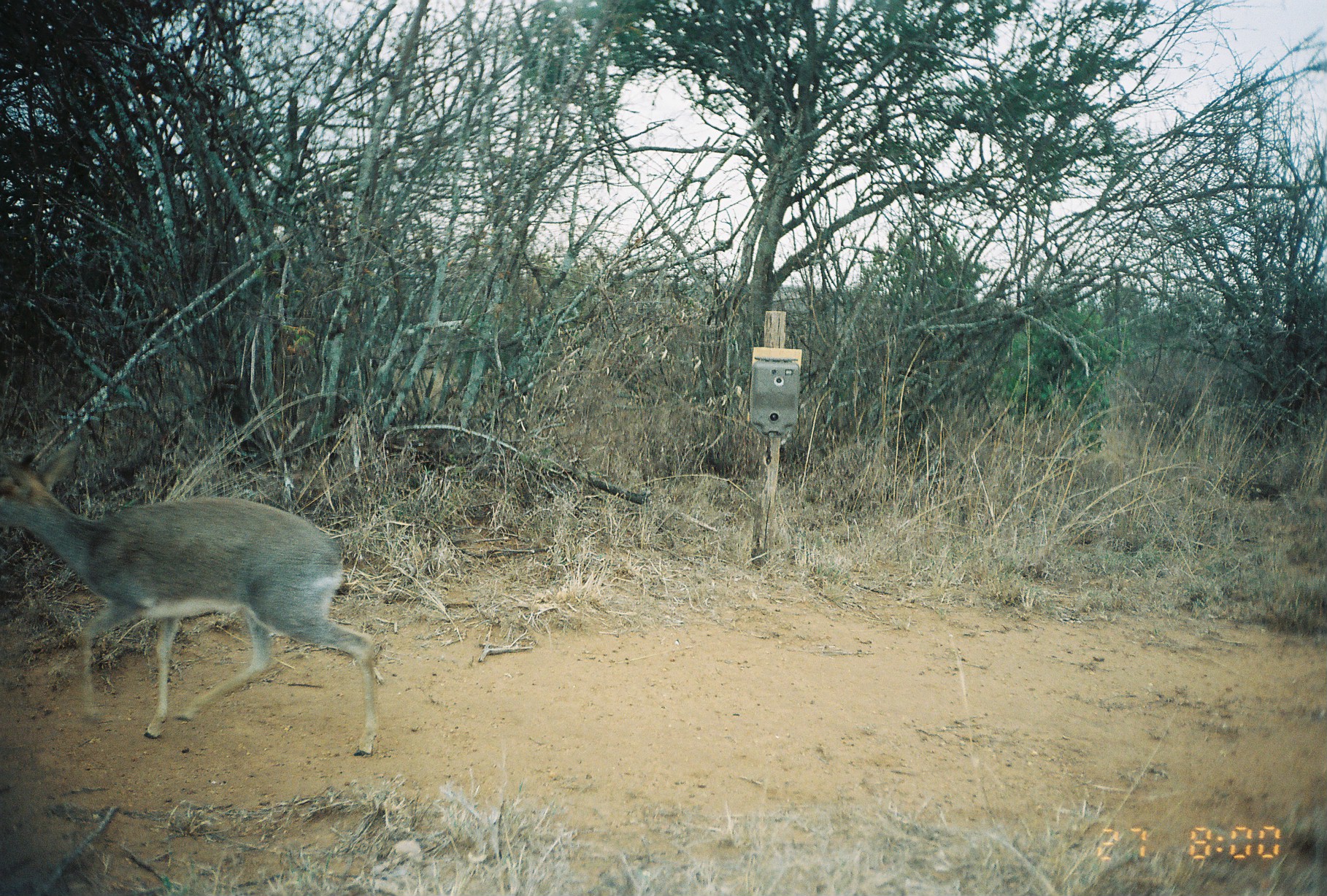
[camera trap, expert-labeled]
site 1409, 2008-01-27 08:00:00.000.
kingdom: Animalia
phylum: Chordata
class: Mammalia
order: Artiodactyla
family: Bovidae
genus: Madoqua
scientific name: Madoqua guentheri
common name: günther's dik-dik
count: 1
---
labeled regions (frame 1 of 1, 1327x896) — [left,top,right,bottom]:
madoqua guentheri: [1,451,376,756]